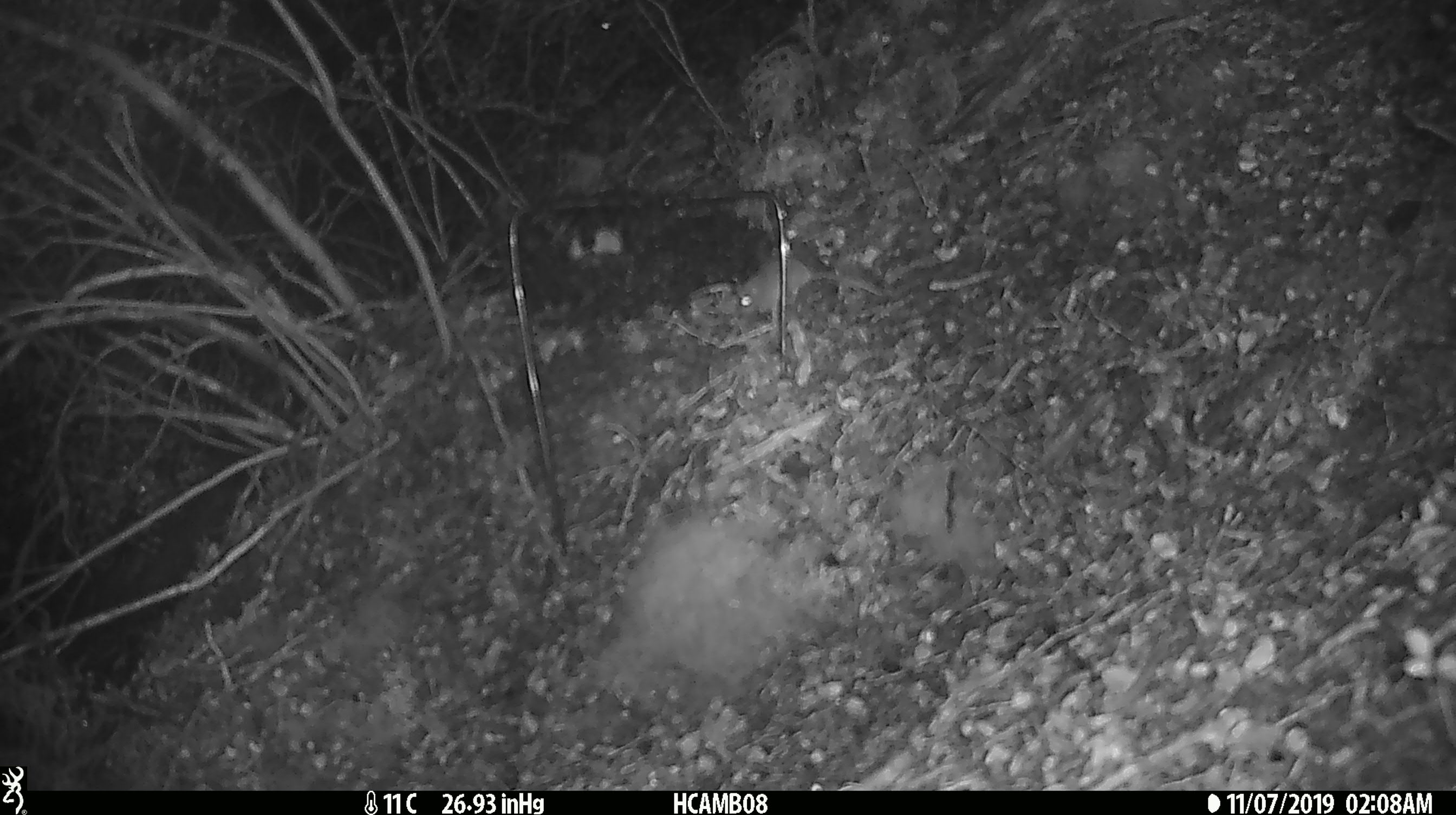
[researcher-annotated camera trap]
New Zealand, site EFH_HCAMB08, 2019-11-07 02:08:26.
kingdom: Animalia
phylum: Chordata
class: Mammalia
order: Rodentia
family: Muridae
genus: Mus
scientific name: Mus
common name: mouse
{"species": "mouse (Mus)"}